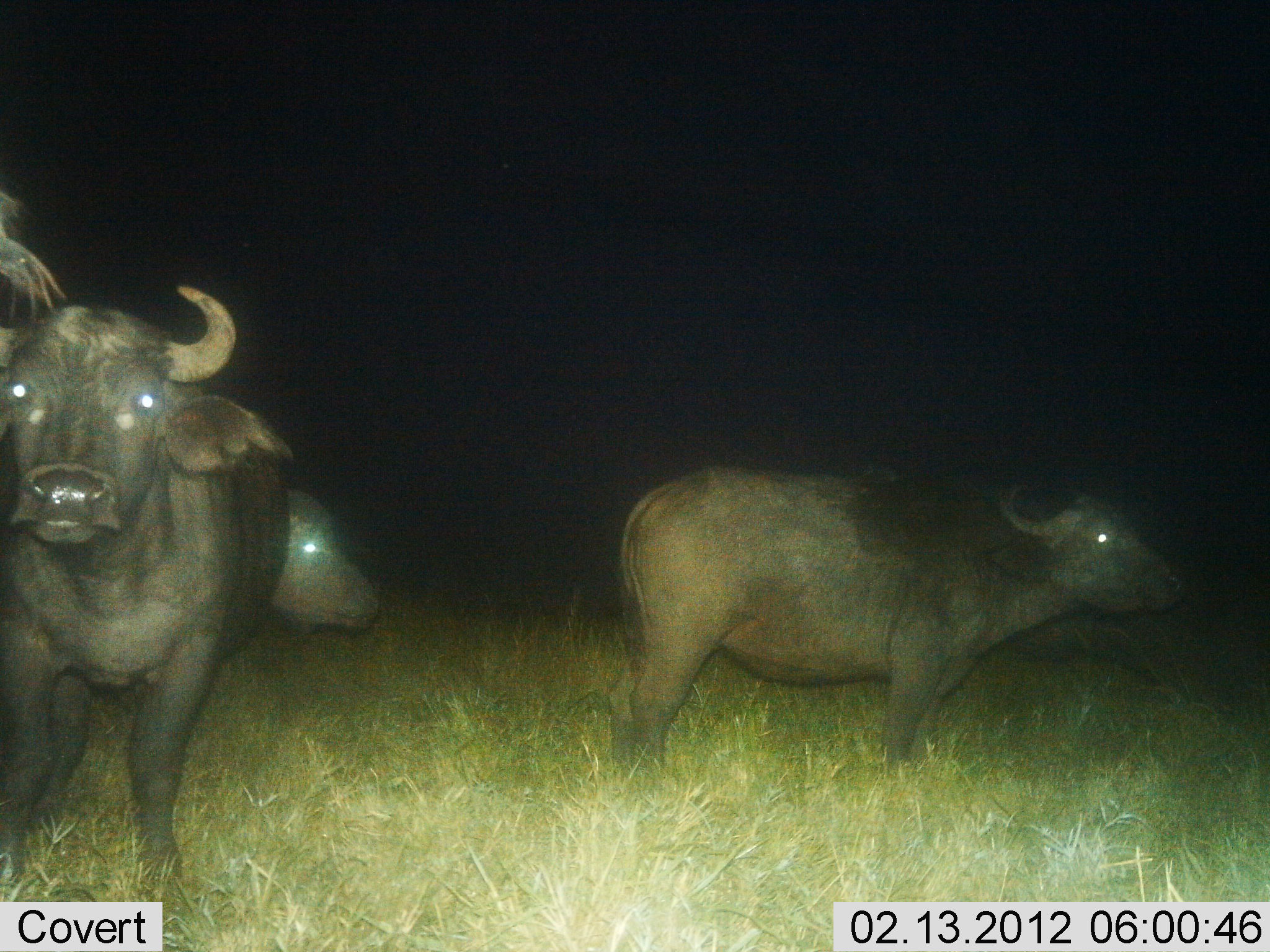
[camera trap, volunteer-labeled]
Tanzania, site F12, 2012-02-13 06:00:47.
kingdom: Animalia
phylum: Chordata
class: Mammalia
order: Artiodactyla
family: Bovidae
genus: Syncerus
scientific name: Syncerus caffer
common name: cape buffalo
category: buffalo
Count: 3.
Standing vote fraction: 94%.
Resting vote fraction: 0%.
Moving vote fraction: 6%.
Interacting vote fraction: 0%.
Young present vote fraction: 0%.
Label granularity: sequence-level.